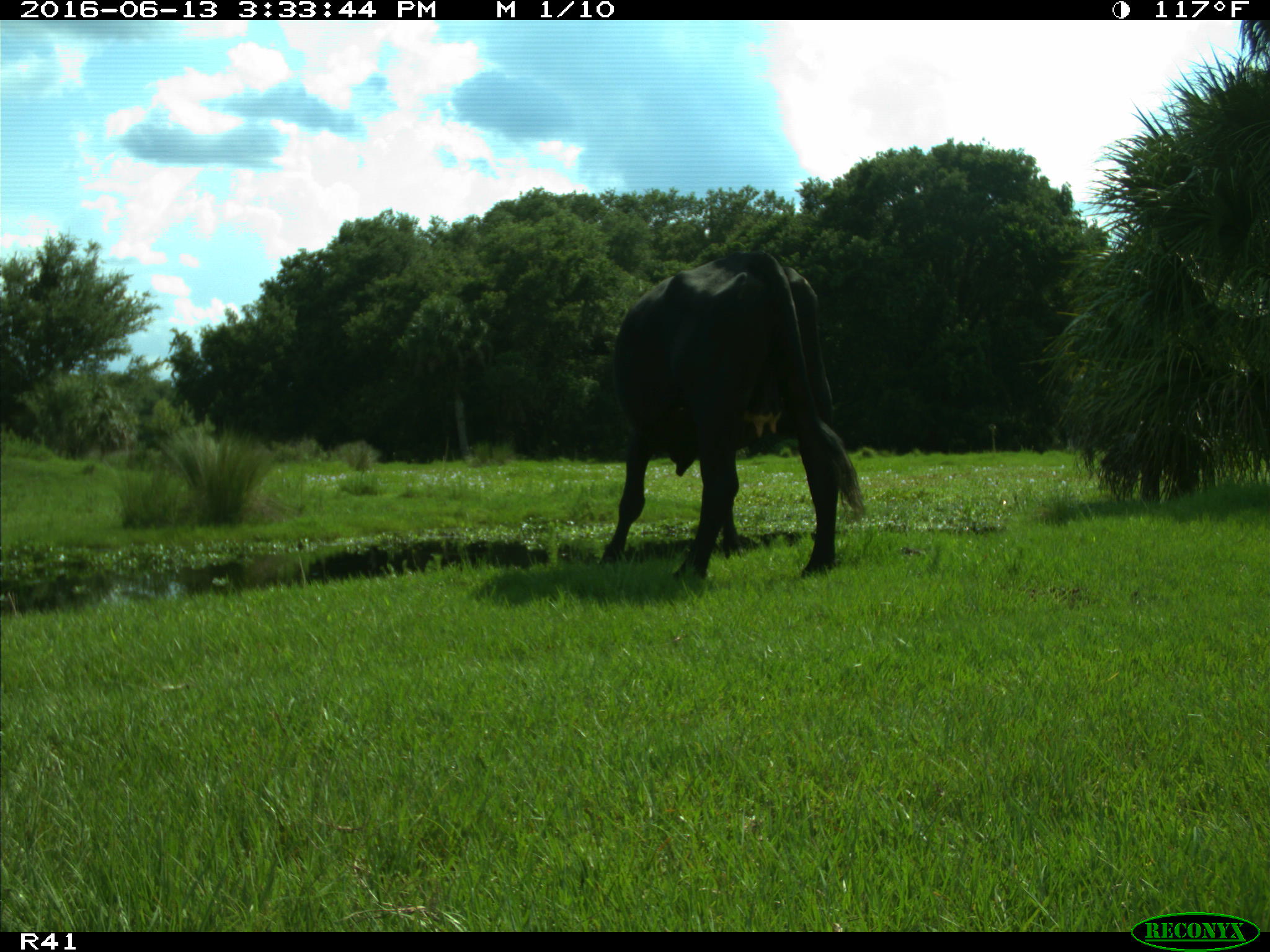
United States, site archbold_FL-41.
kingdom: Animalia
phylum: Chordata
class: Mammalia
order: Artiodactyla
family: Bovidae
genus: Bos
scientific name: Bos taurus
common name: domestic cow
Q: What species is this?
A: Bos taurus (domestic cow).